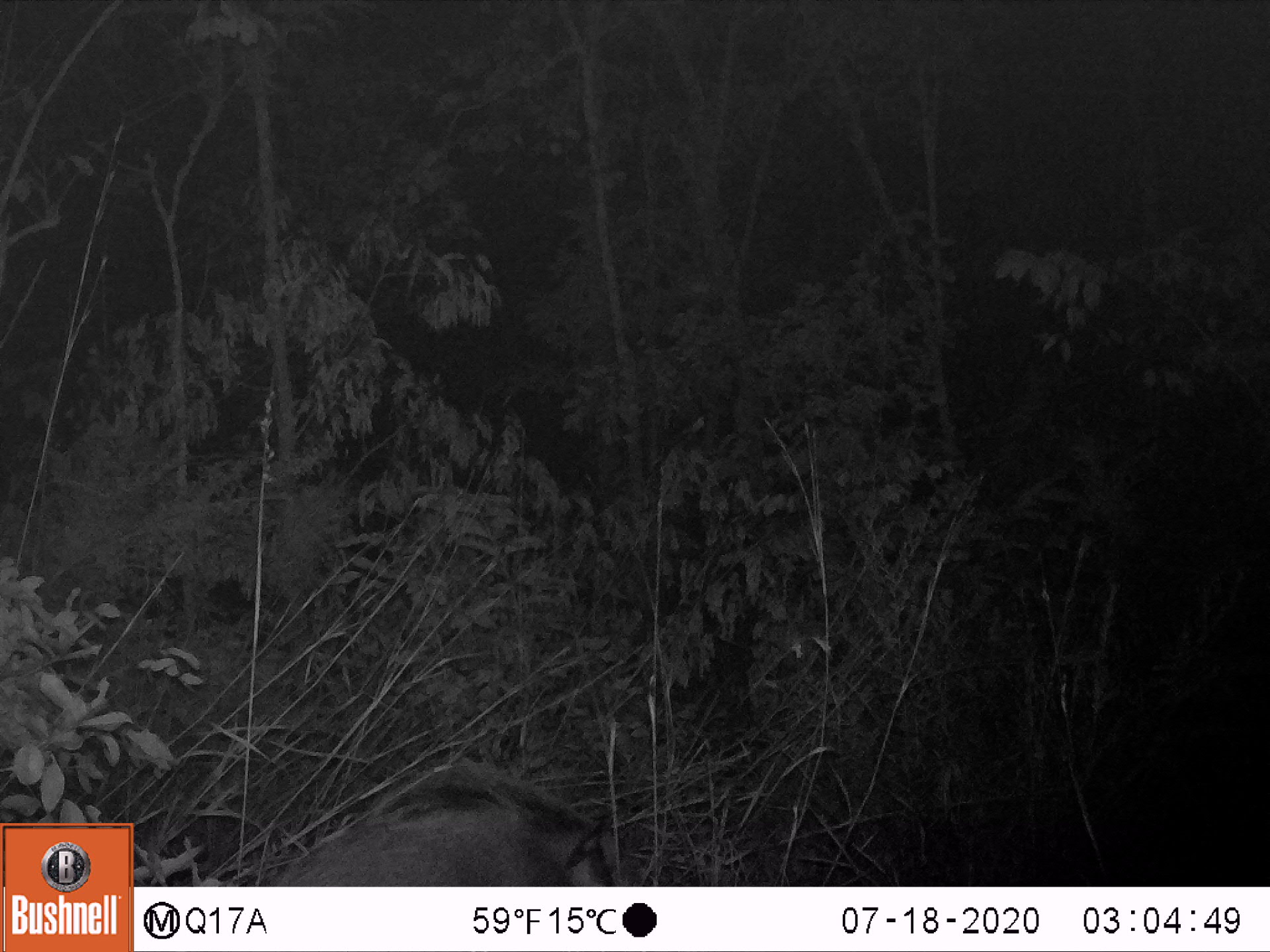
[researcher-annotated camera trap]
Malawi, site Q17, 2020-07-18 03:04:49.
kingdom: Animalia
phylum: Chordata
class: Mammalia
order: Artiodactyla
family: Suidae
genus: Potamochoerus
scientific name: Potamochoerus larvatus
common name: bushpig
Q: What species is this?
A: Bushpig (Potamochoerus larvatus).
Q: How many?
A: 1.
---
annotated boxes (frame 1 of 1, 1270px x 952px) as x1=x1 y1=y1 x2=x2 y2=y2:
bushpig: x1=278 y1=765 x2=614 y2=885